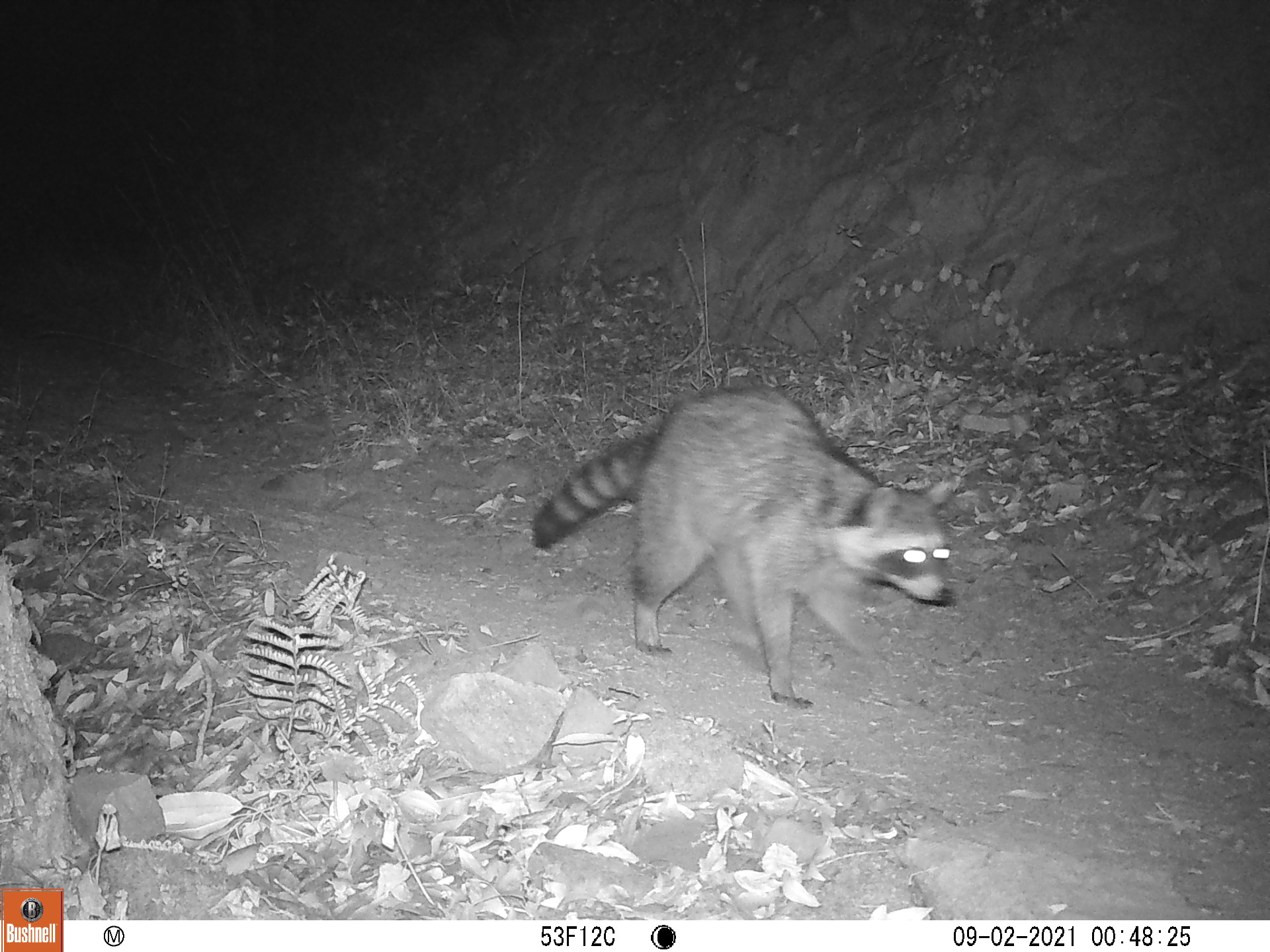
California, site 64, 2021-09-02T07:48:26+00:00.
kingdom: Animalia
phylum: Chordata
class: Mammalia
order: Carnivora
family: Procyonidae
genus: Procyon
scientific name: Procyon lotor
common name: raccoon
Raccoon (Procyon lotor).